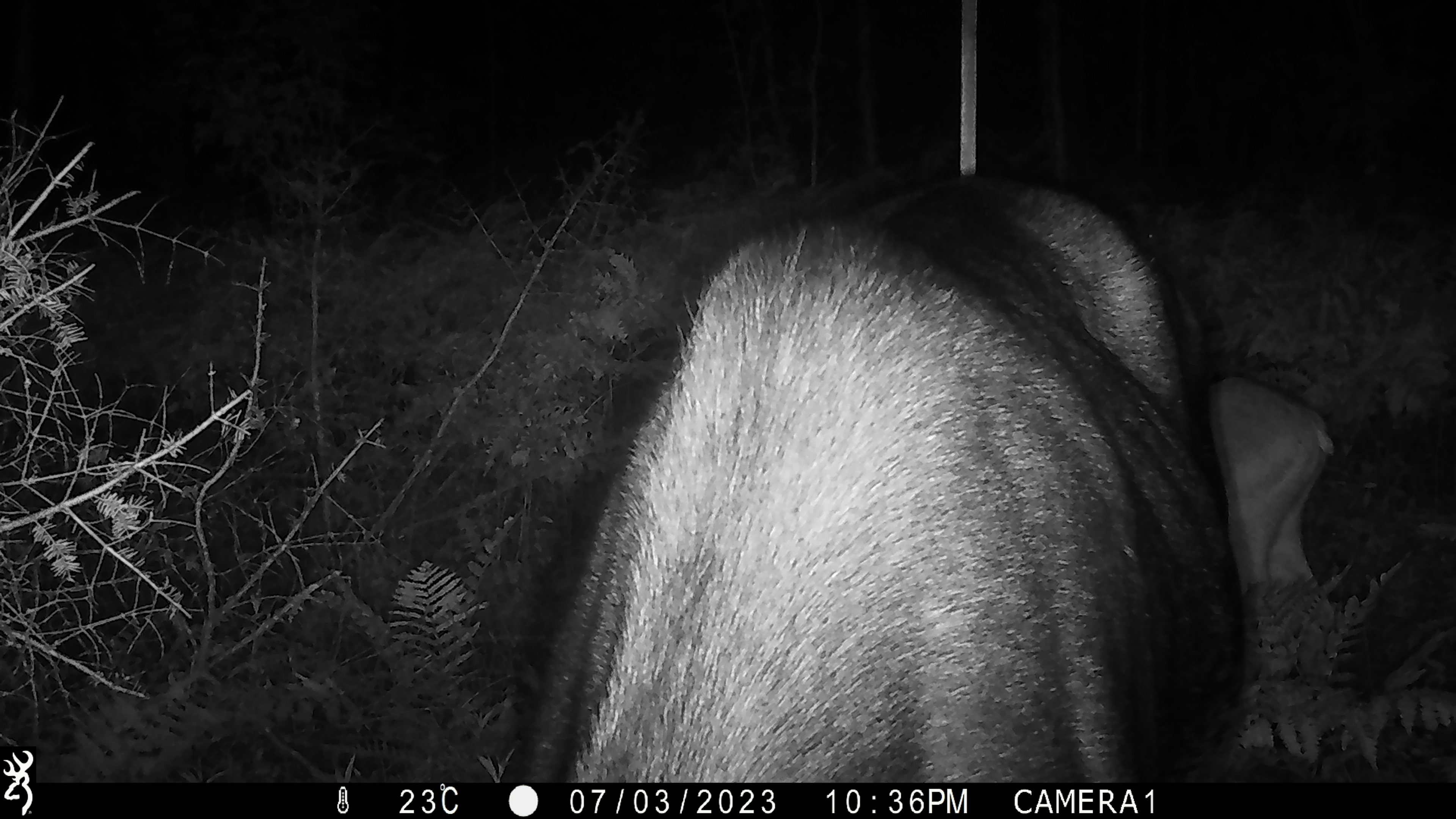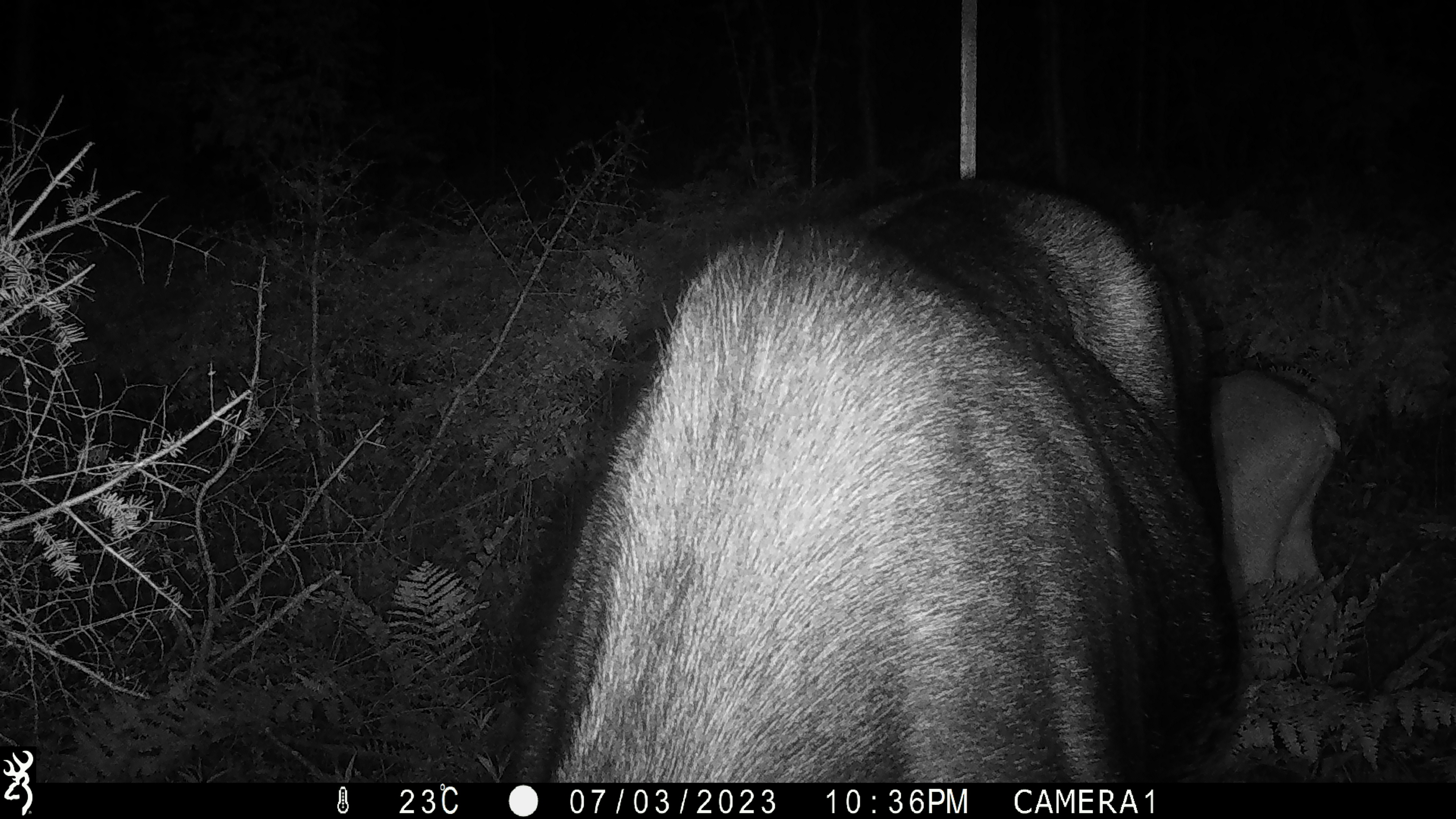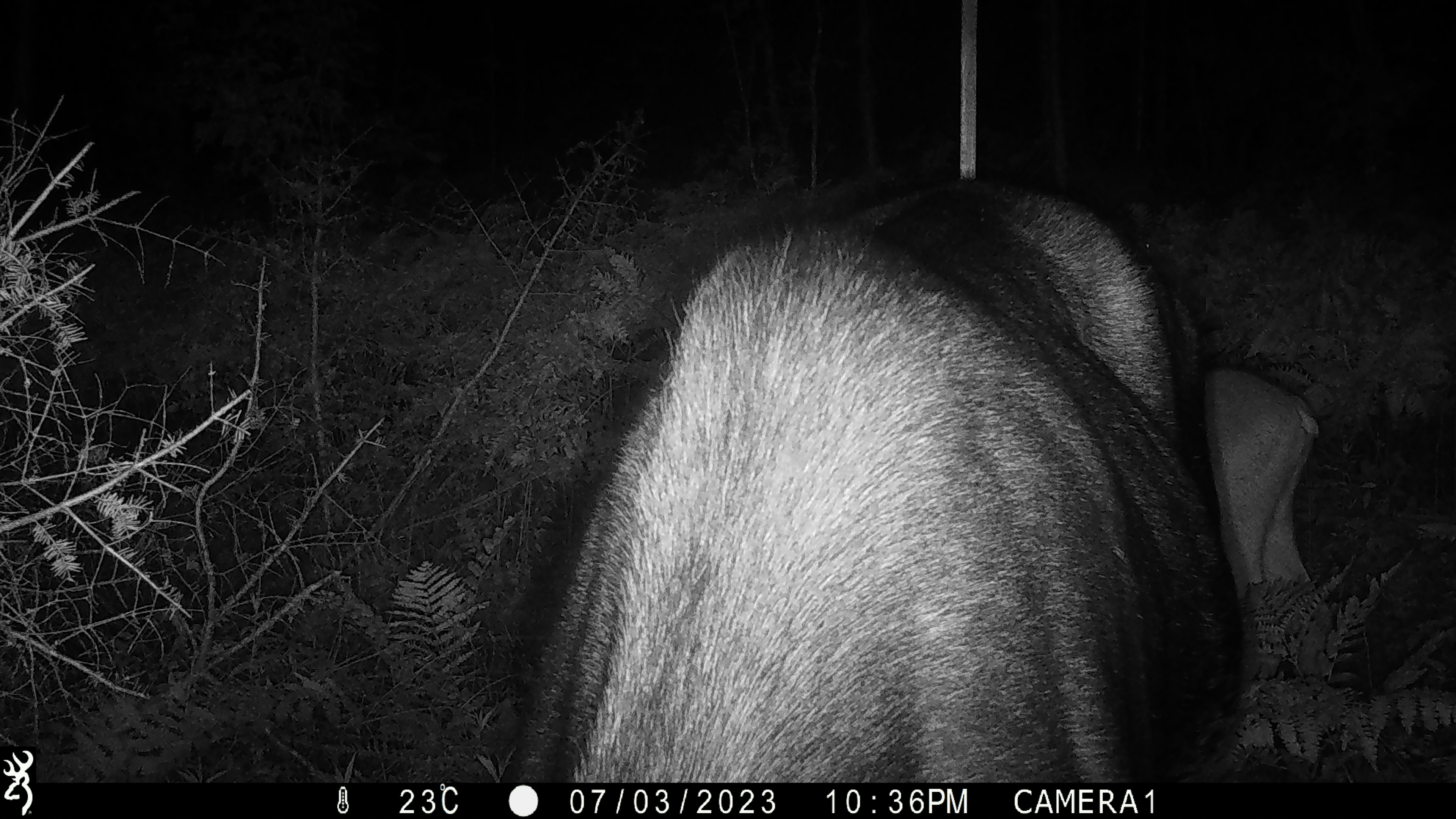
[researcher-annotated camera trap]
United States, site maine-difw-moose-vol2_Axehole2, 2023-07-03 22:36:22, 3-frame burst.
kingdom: Animalia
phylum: Chordata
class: Mammalia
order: Artiodactyla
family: Cervidae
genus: Alces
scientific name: Alces alces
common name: moose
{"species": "moose (Alces alces)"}